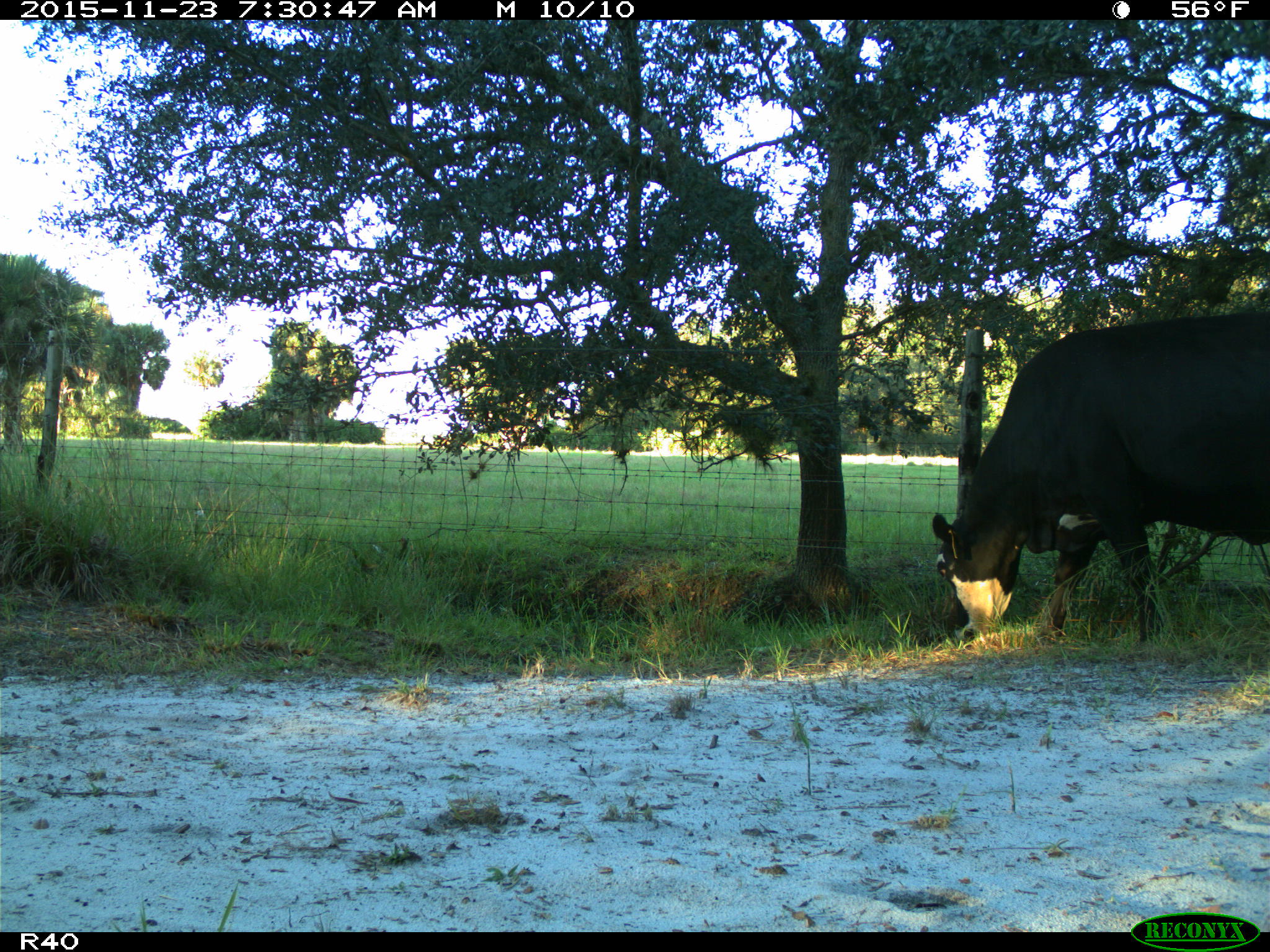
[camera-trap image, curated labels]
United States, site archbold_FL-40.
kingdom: Animalia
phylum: Chordata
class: Mammalia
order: Artiodactyla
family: Bovidae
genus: Bos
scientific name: Bos taurus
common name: domestic cow